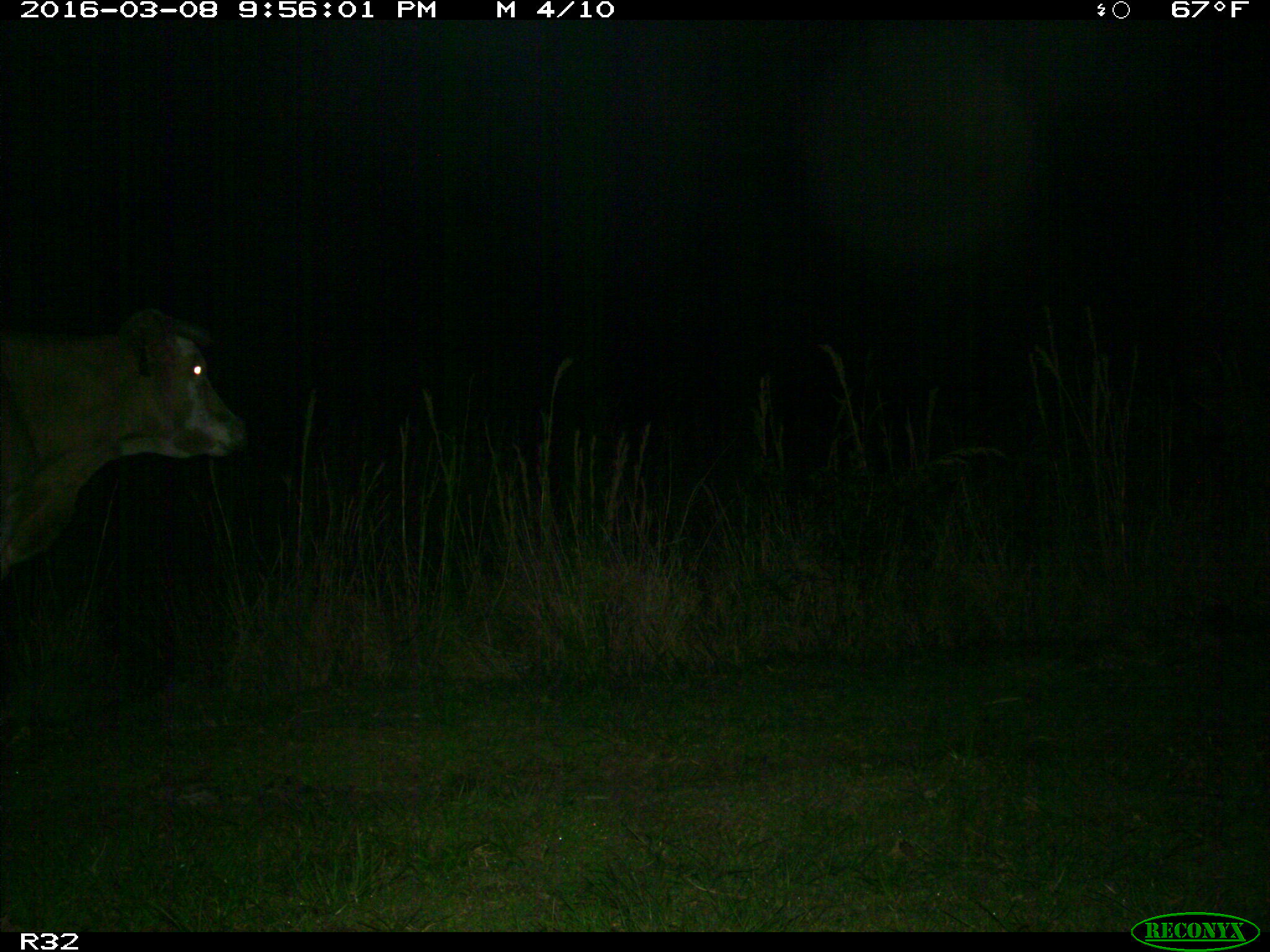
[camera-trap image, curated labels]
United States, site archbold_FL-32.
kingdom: Animalia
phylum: Chordata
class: Mammalia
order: Artiodactyla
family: Bovidae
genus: Bos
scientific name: Bos taurus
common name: domestic cow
Bos taurus (domestic cow).